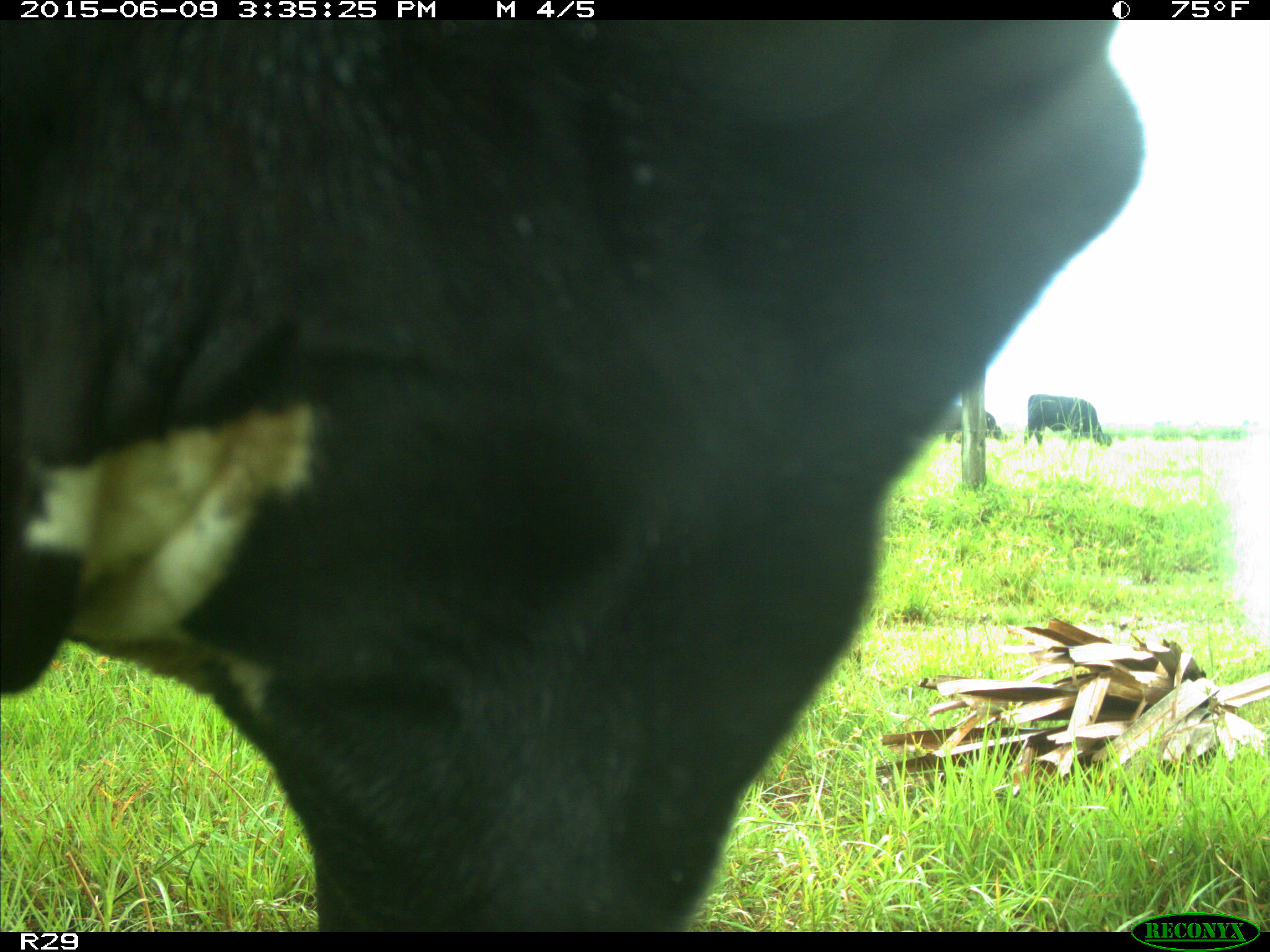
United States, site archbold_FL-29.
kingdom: Animalia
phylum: Chordata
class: Mammalia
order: Artiodactyla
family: Bovidae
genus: Bos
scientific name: Bos taurus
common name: domestic cow